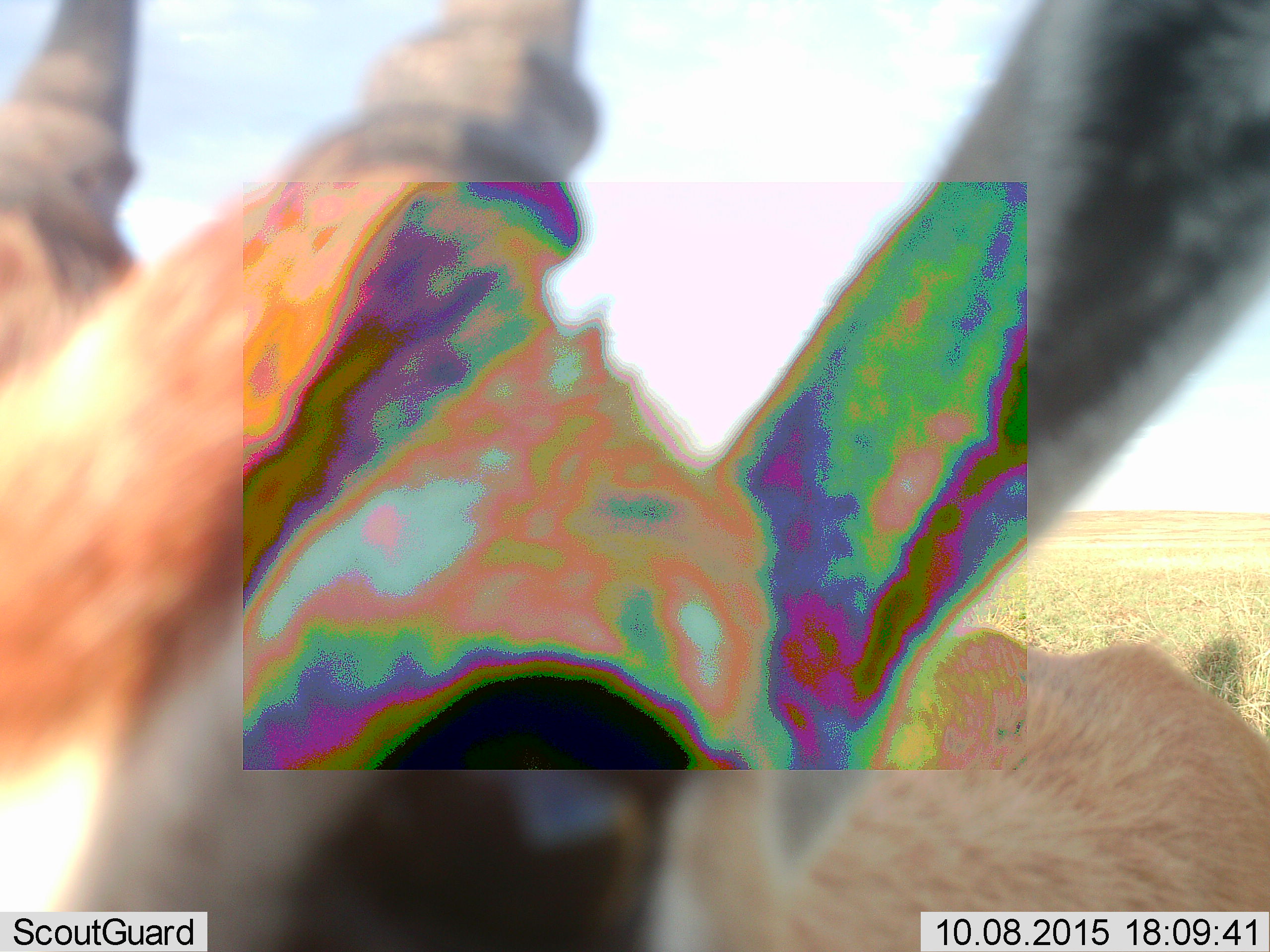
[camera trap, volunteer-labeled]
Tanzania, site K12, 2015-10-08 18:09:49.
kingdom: Animalia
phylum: Chordata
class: Mammalia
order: Artiodactyla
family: Bovidae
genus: Eudorcas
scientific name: Eudorcas thomsonii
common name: thomson's gazelle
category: gazellethomsons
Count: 1.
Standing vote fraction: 89%.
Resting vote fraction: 11%.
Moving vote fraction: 0%.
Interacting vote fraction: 0%.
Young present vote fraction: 0%.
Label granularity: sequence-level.